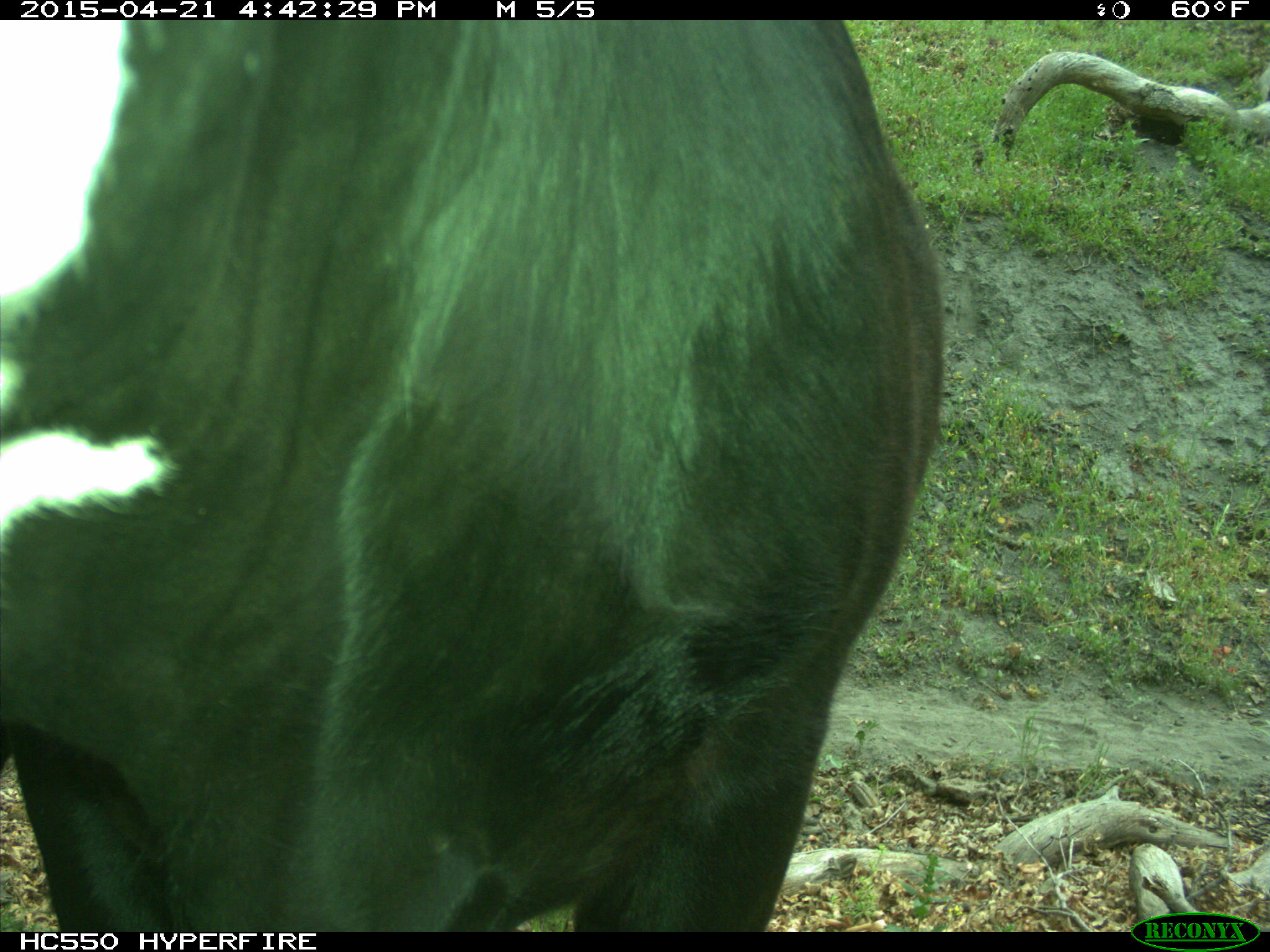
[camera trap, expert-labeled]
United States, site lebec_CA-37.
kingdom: Animalia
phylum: Chordata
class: Mammalia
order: Artiodactyla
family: Bovidae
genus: Bos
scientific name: Bos taurus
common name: domestic cow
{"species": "Bos taurus (domestic cow)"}